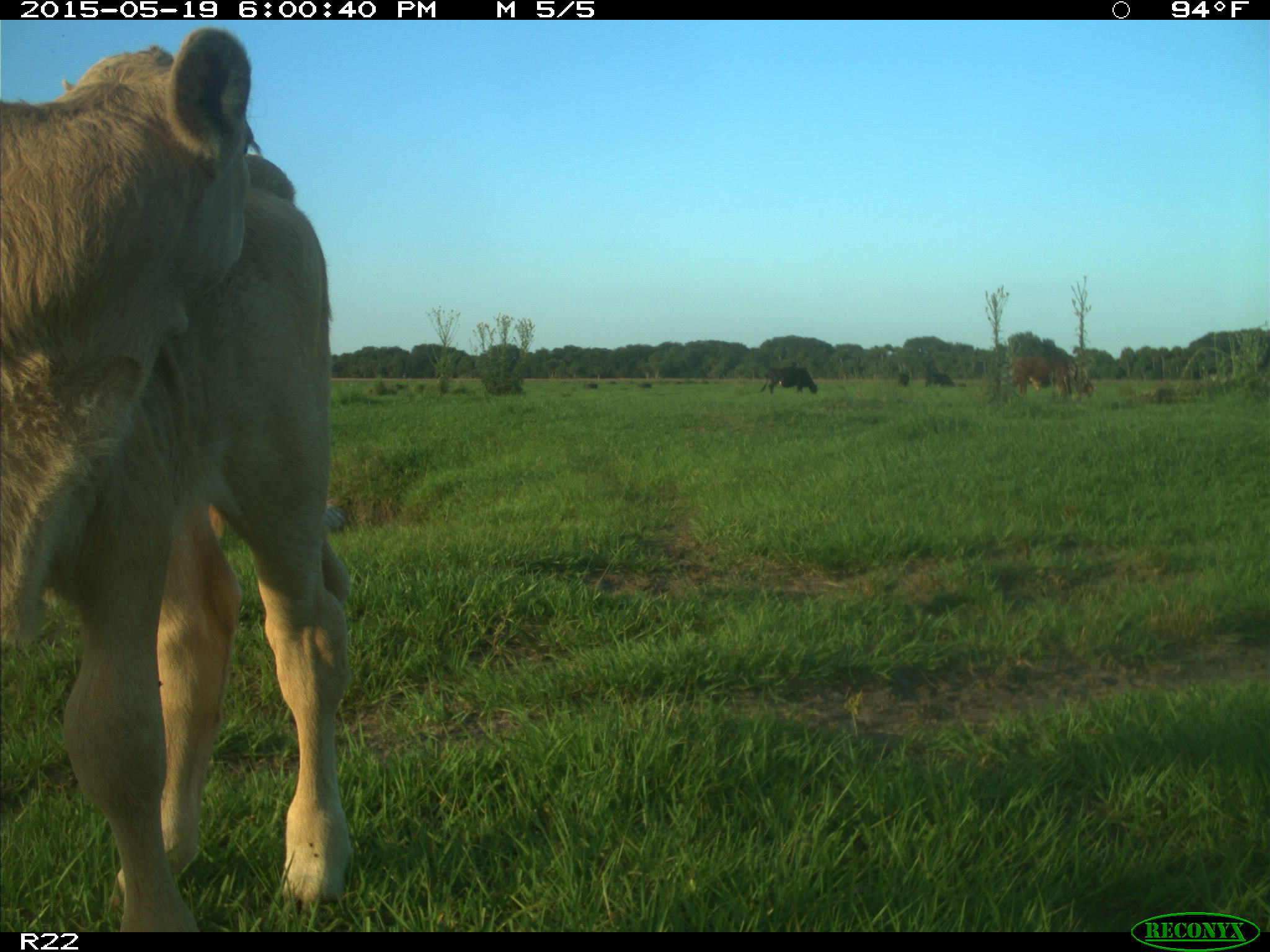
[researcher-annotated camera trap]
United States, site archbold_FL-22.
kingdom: Animalia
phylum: Chordata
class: Mammalia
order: Artiodactyla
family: Bovidae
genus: Bos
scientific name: Bos taurus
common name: domestic cow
Bos taurus (domestic cow).